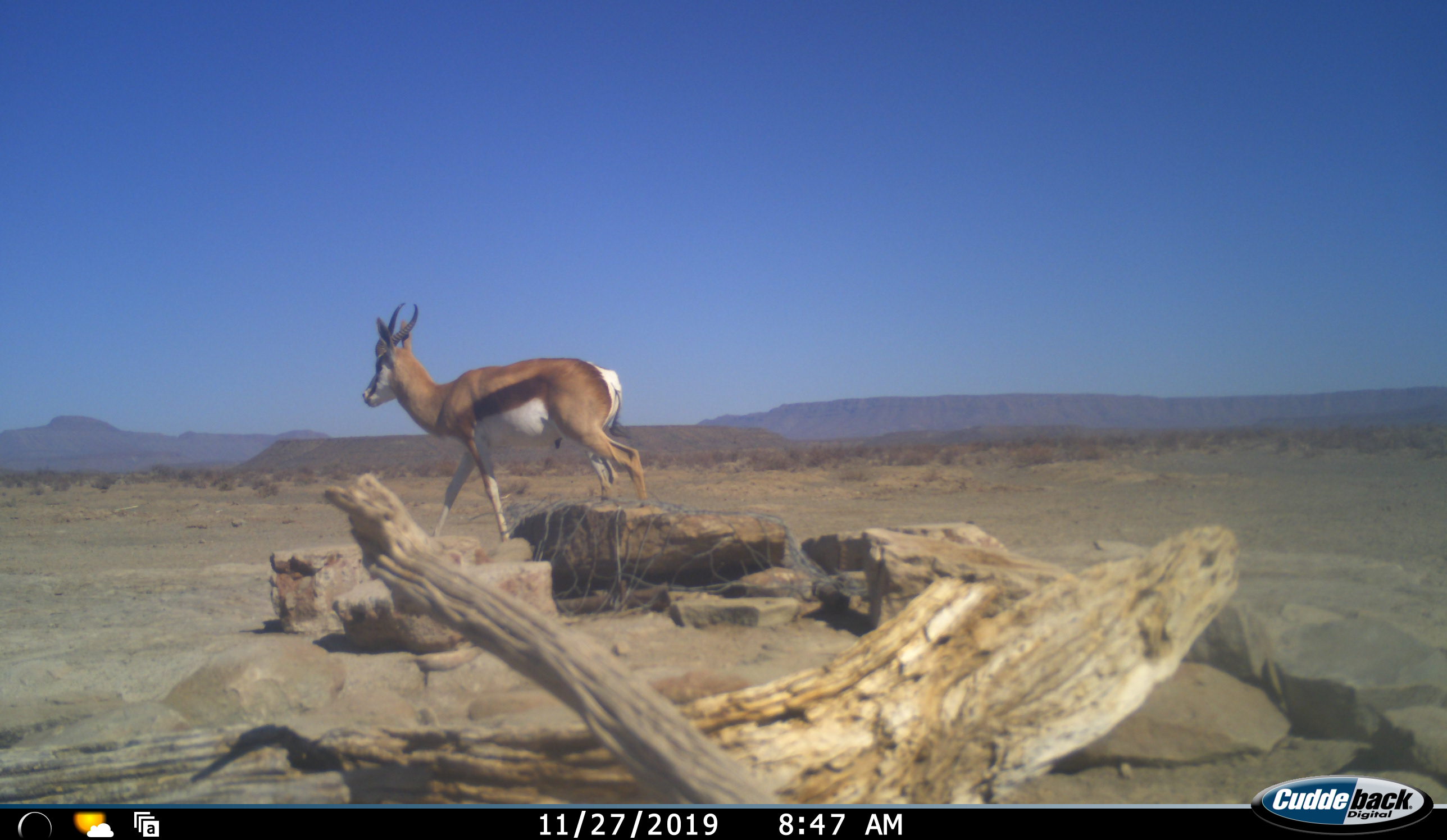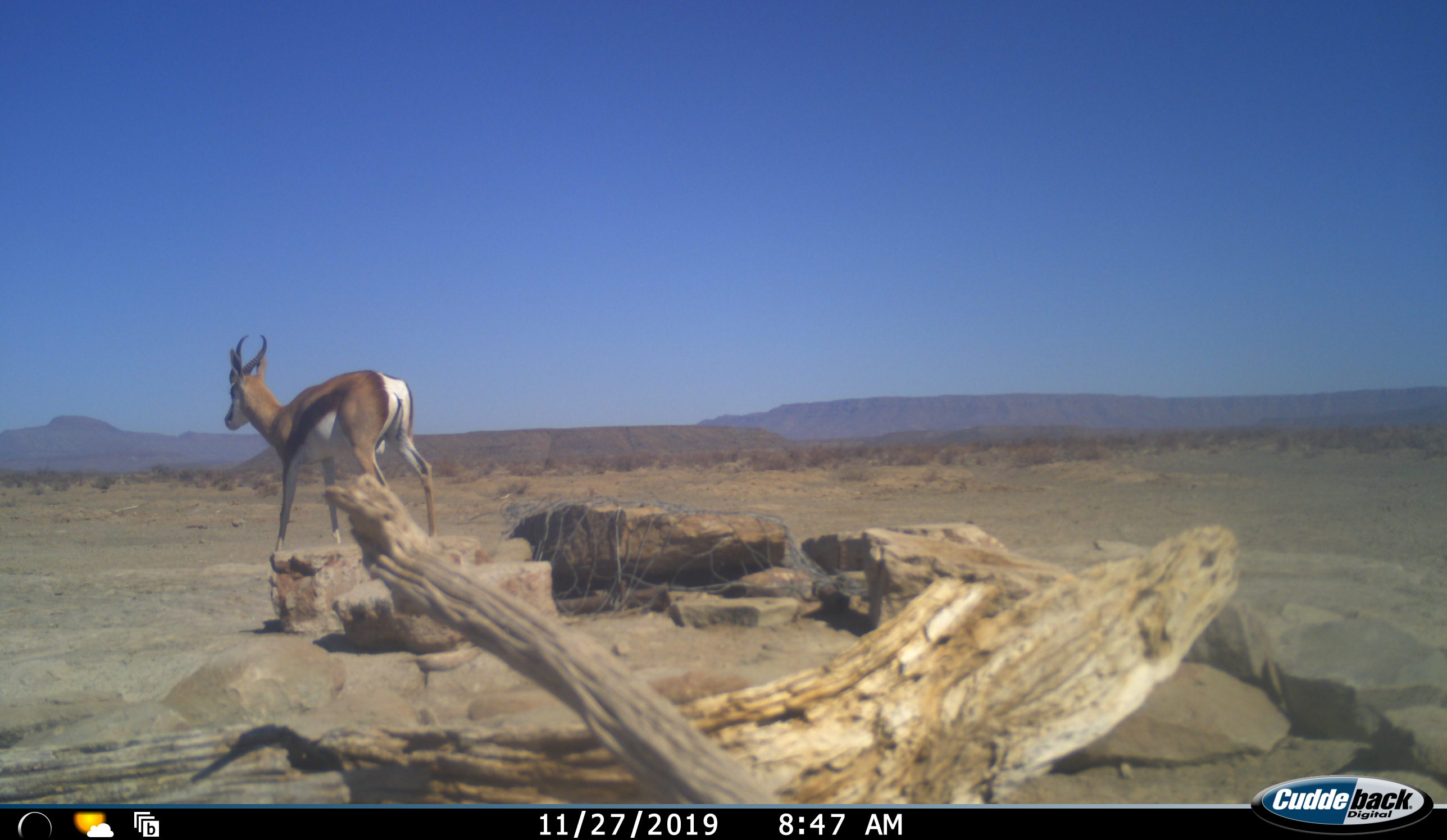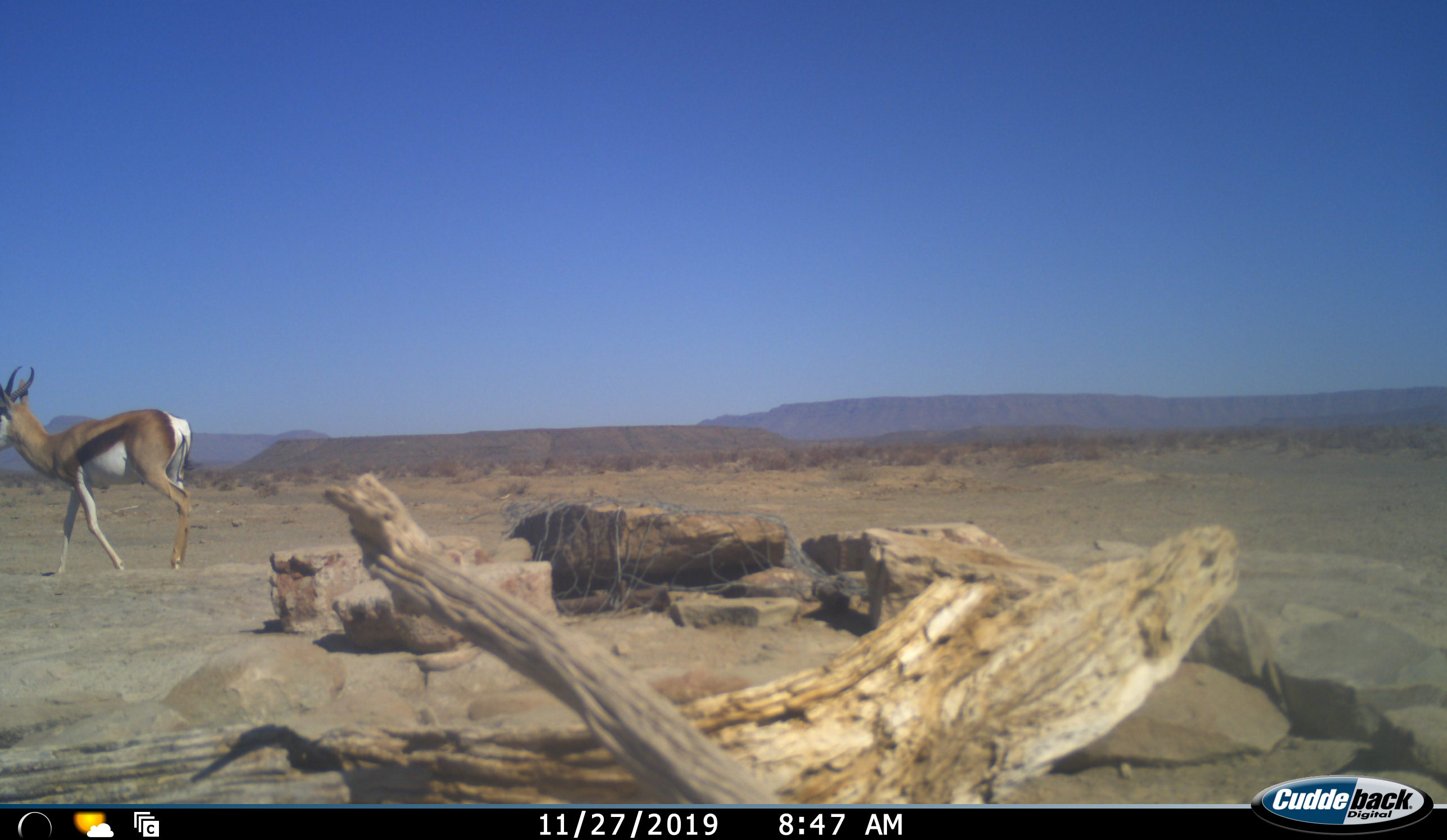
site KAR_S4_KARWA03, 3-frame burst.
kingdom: Animalia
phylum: Chordata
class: Mammalia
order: Artiodactyla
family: Bovidae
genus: Antidorcas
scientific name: Antidorcas marsupialis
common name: springbok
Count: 1.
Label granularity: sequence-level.